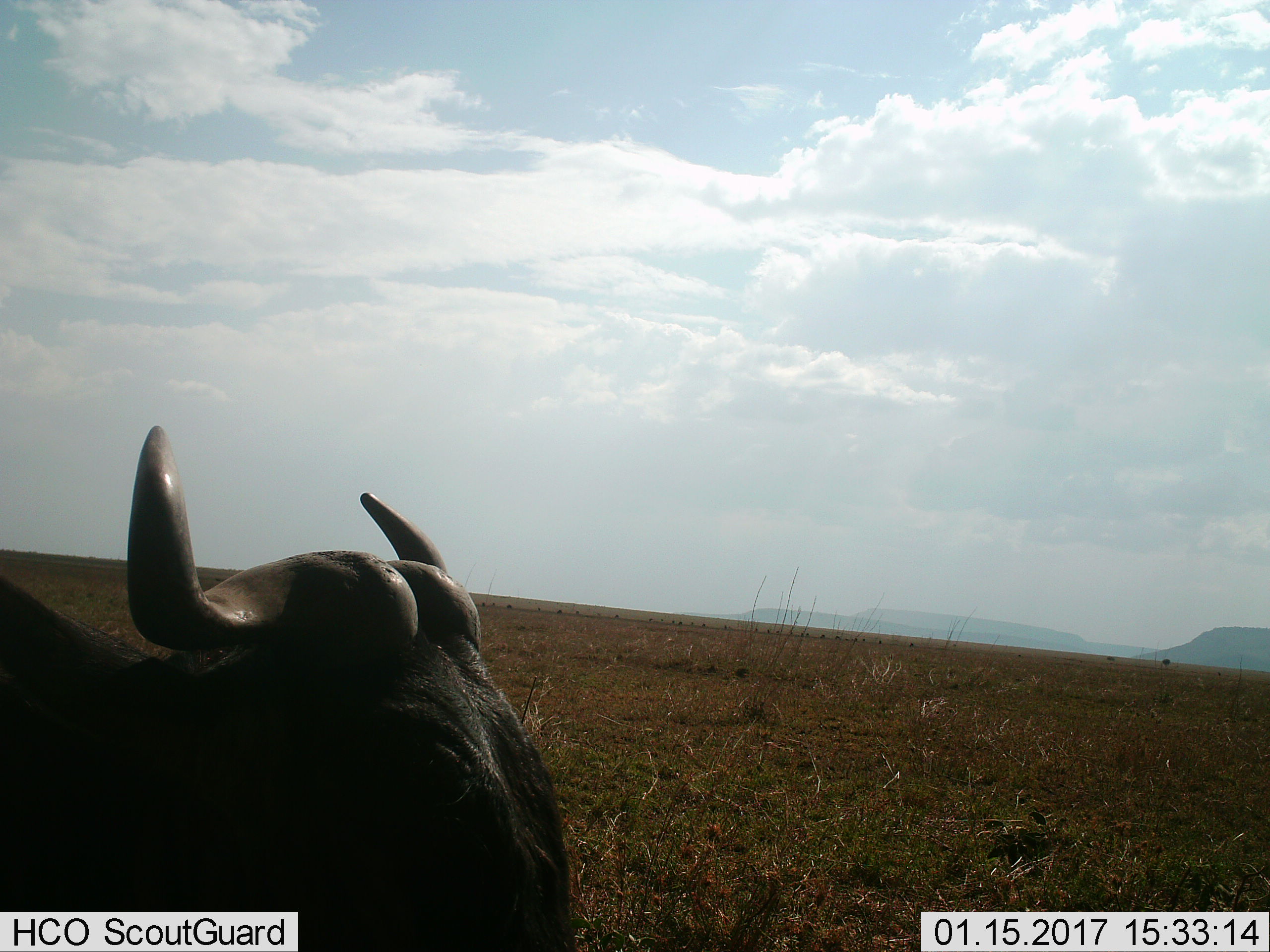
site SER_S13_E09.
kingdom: Animalia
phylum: Chordata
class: Mammalia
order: Artiodactyla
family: Bovidae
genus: Connochaetes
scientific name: Connochaetes taurinus taurinus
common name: blue wildebeest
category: wildebeestblue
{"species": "wildebeestblue (blue wildebeest) (Connochaetes taurinus taurinus)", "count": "1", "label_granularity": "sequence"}